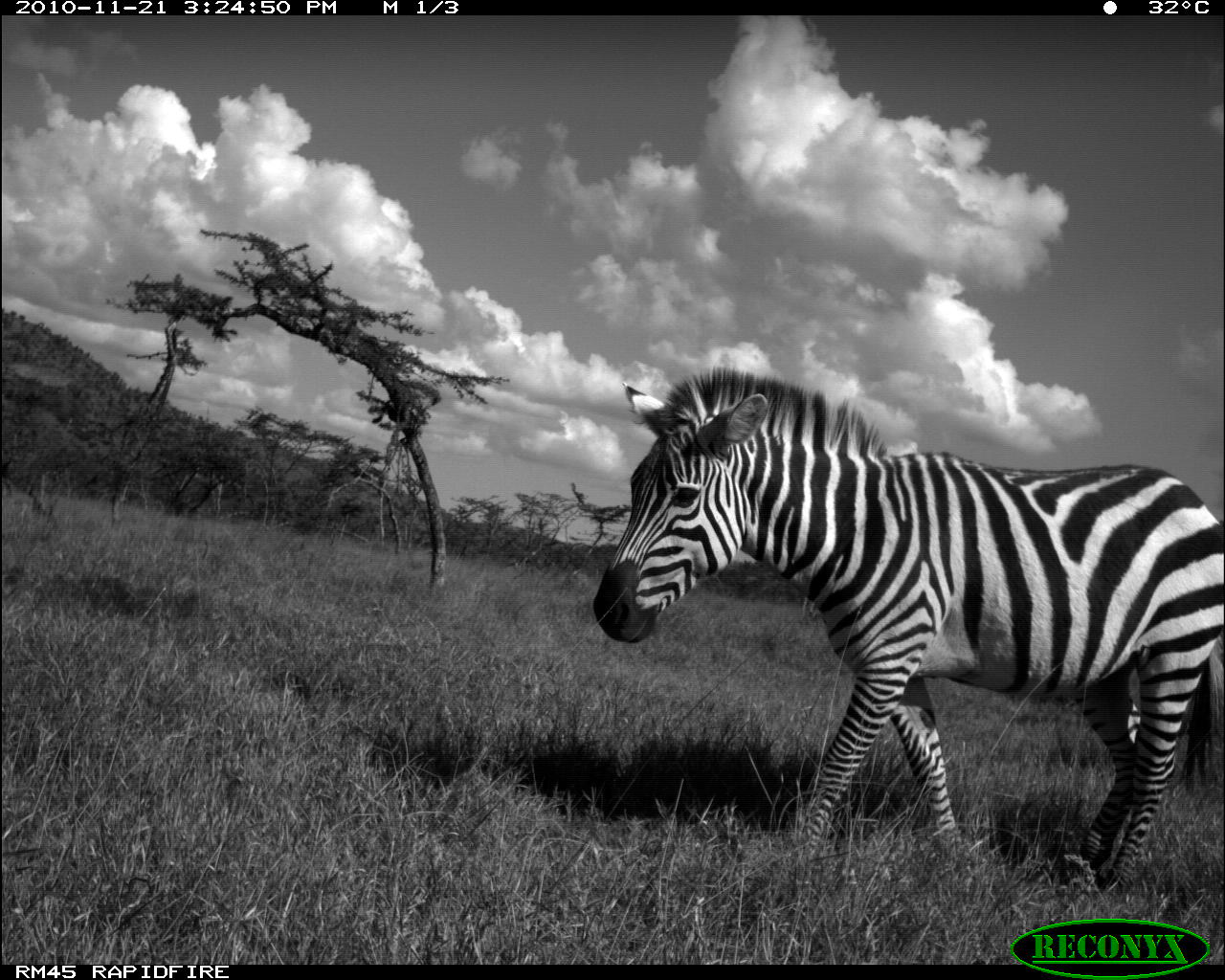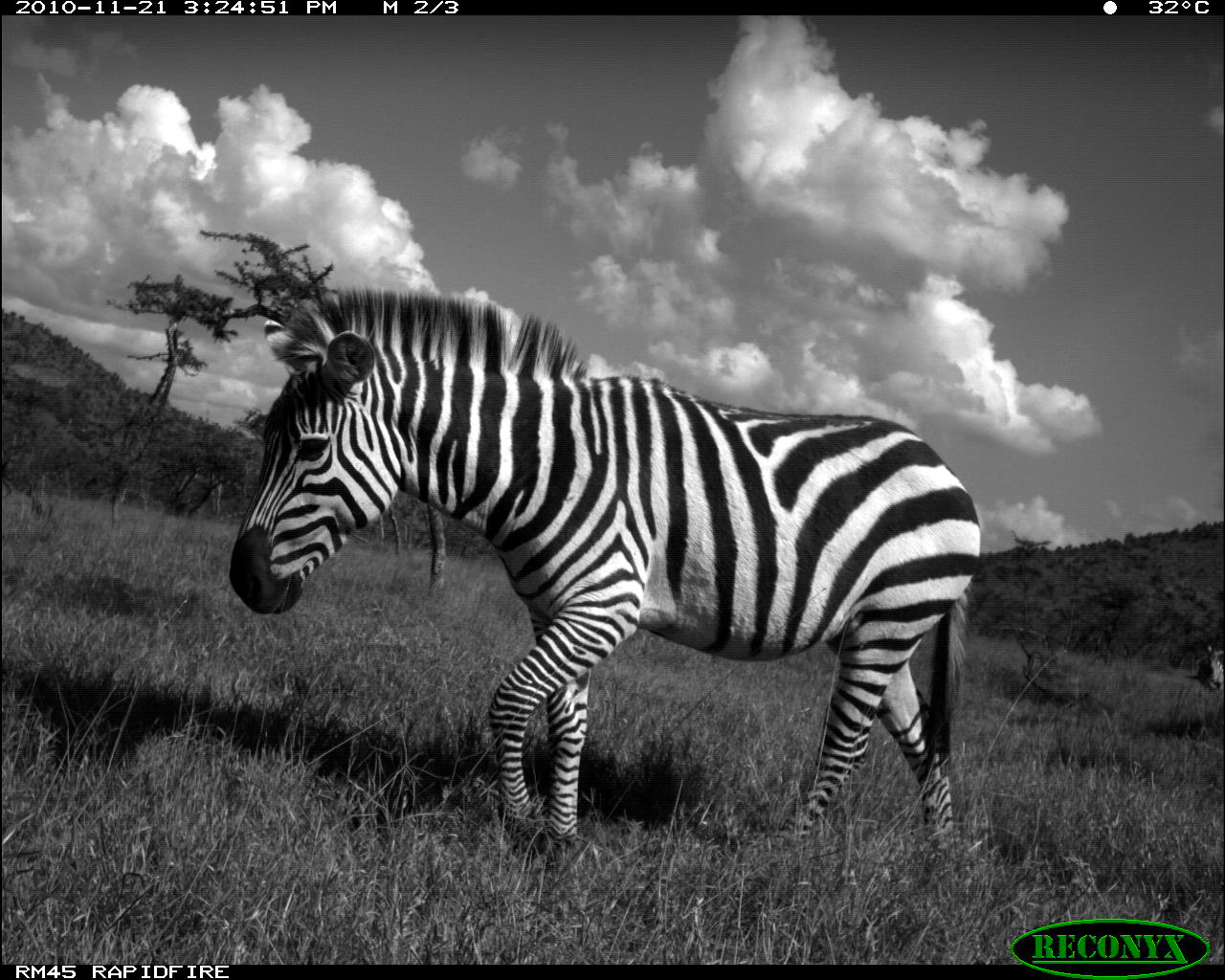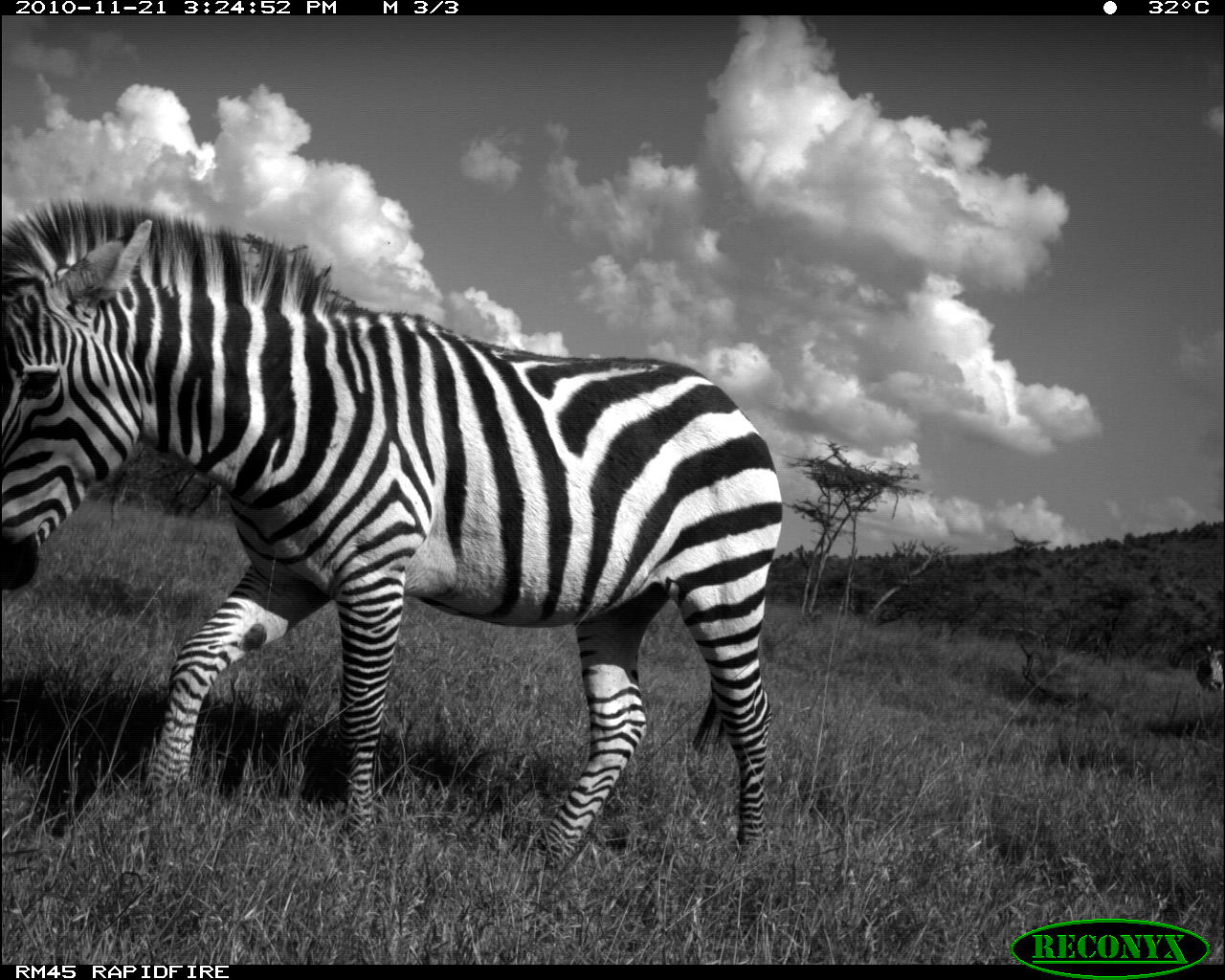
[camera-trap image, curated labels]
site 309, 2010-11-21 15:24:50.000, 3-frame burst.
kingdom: Animalia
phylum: Chordata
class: Mammalia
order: Perissodactyla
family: Equidae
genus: Equus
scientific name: Equus quagga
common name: plains zebra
Equus quagga (plains zebra), count 1.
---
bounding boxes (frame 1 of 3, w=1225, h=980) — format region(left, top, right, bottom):
equus quagga: region(590, 362, 1223, 889)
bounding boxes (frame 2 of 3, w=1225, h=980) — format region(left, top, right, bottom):
equus quagga: region(225, 281, 983, 853); region(1195, 640, 1224, 693)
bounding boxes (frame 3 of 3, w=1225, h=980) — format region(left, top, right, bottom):
equus quagga: region(1, 191, 784, 867); region(1194, 639, 1224, 695)